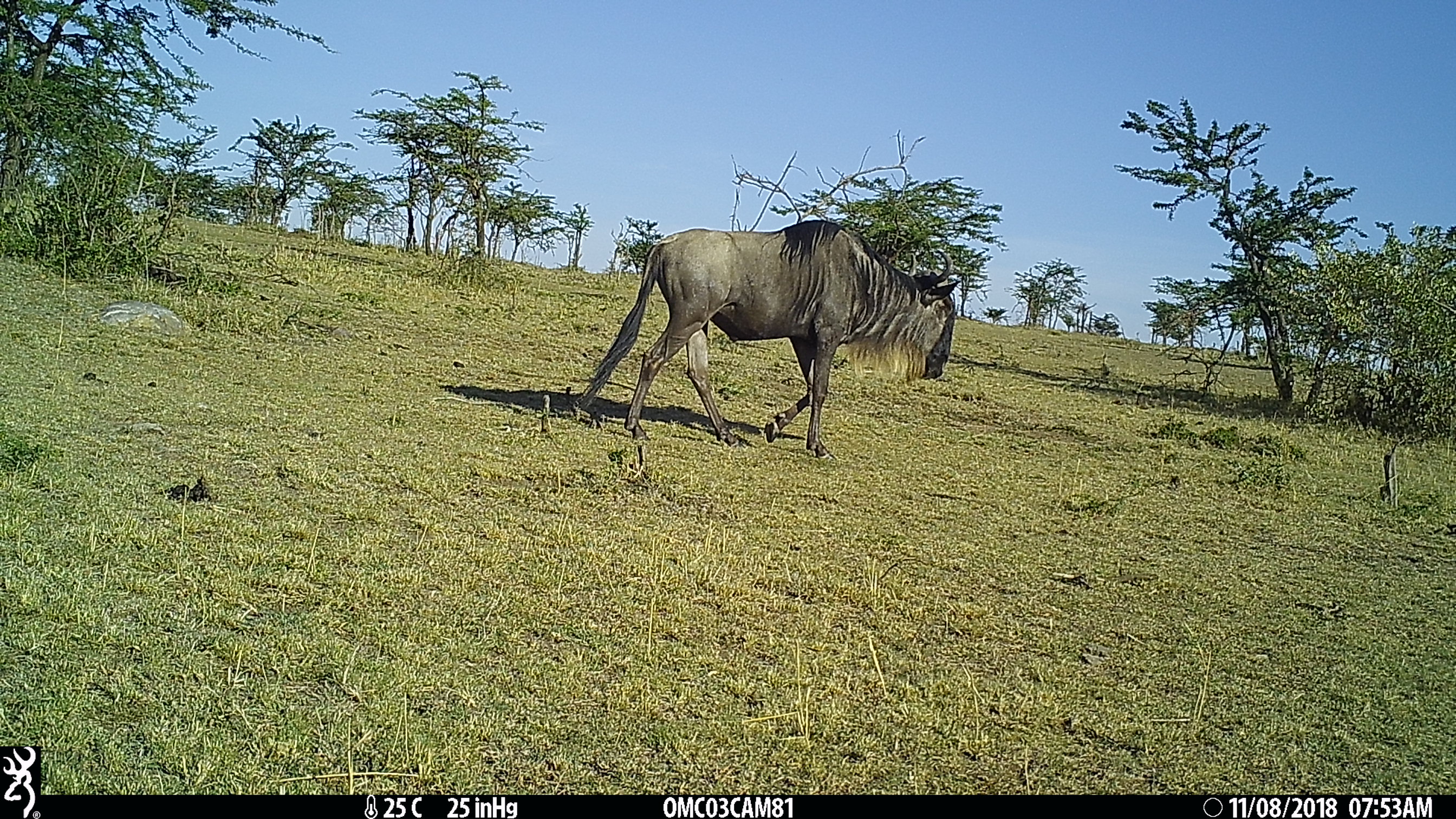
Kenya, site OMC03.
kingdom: Animalia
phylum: Chordata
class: Mammalia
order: Artiodactyla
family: Bovidae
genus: Connochaetes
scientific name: Connochaetes taurinus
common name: blue wildebeest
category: wildebeest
Wildebeest (blue wildebeest) (Connochaetes taurinus).